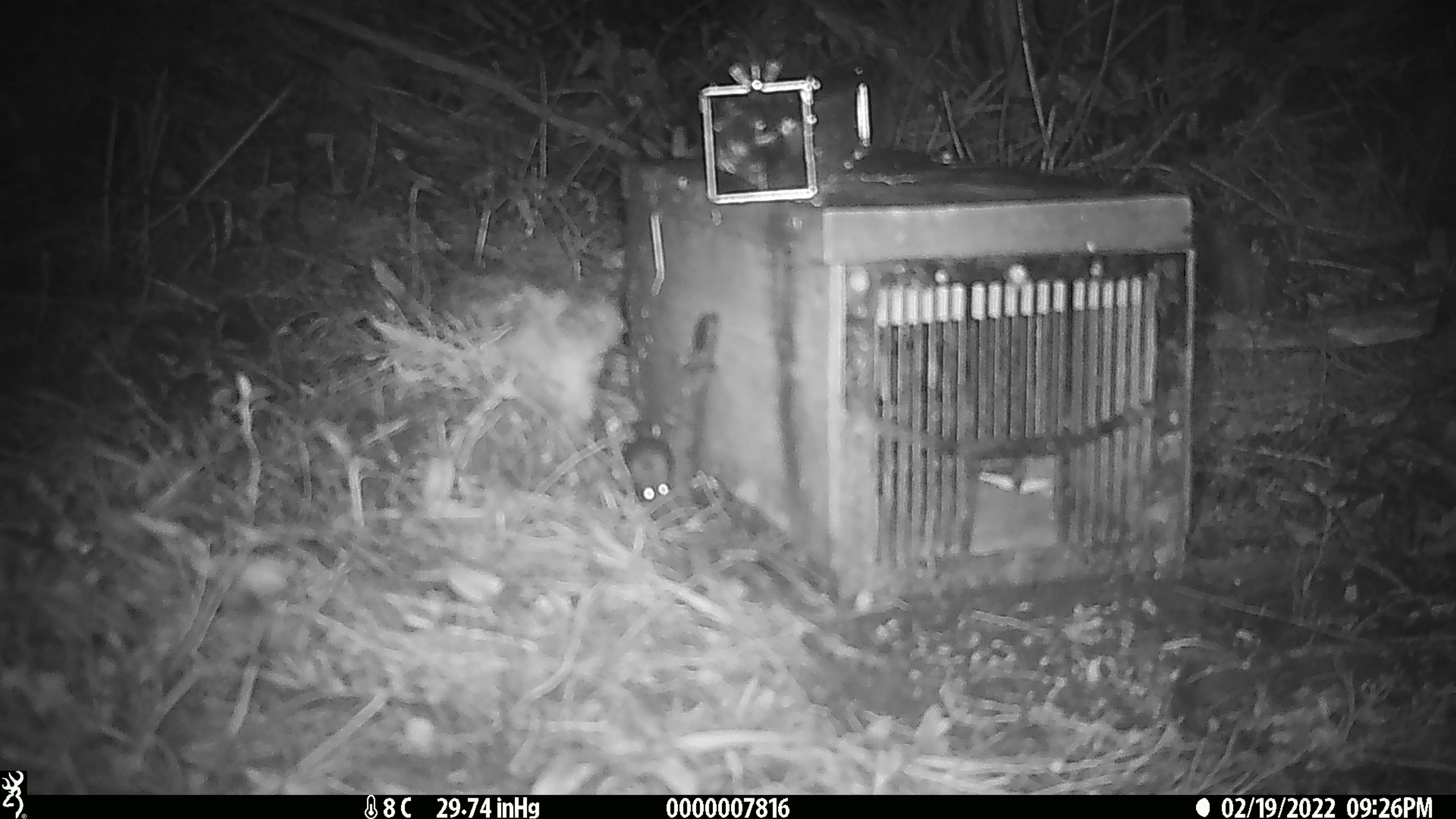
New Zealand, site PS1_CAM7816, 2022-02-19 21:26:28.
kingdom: Animalia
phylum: Chordata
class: Mammalia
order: Rodentia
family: Muridae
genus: Mus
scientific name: Mus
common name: mouse